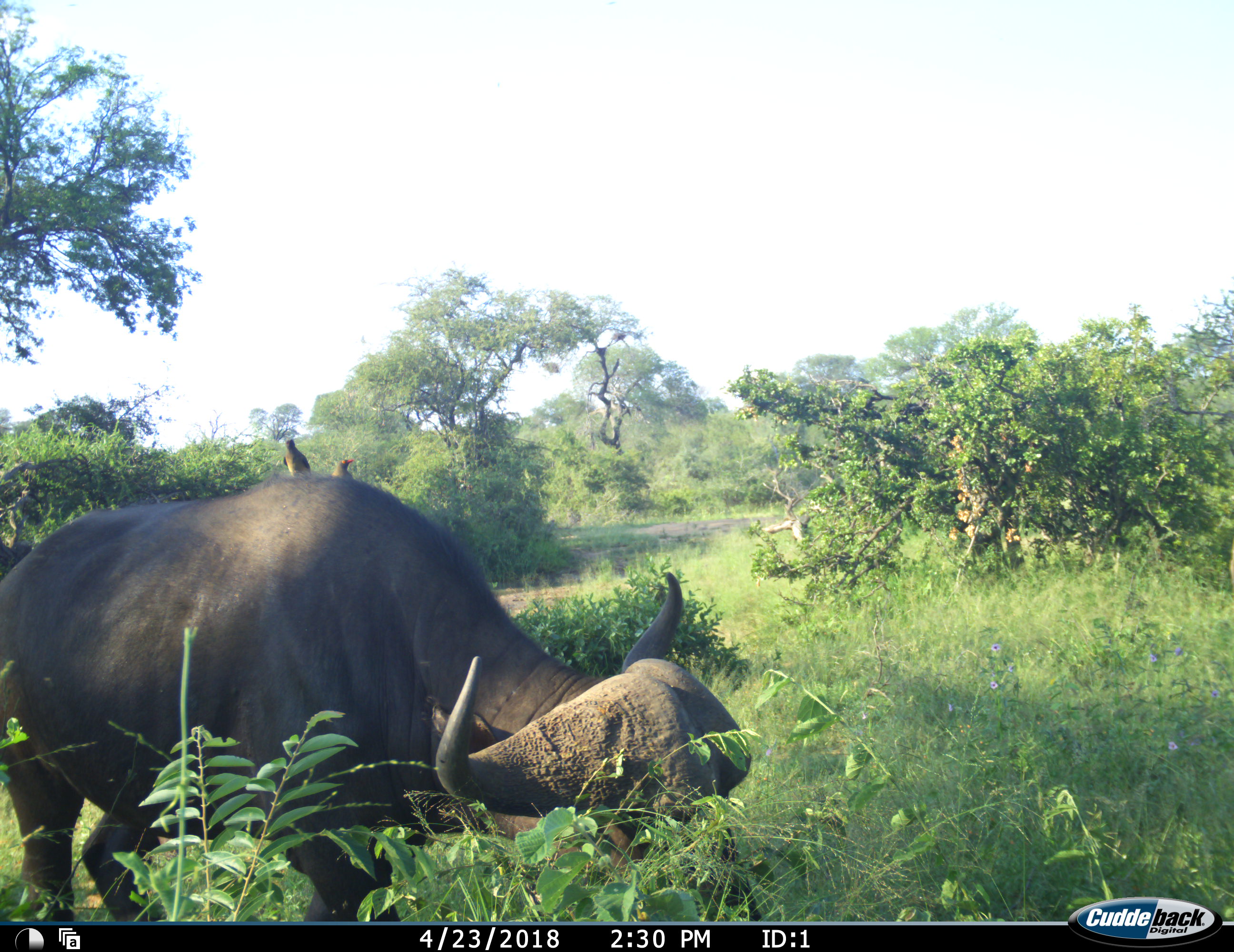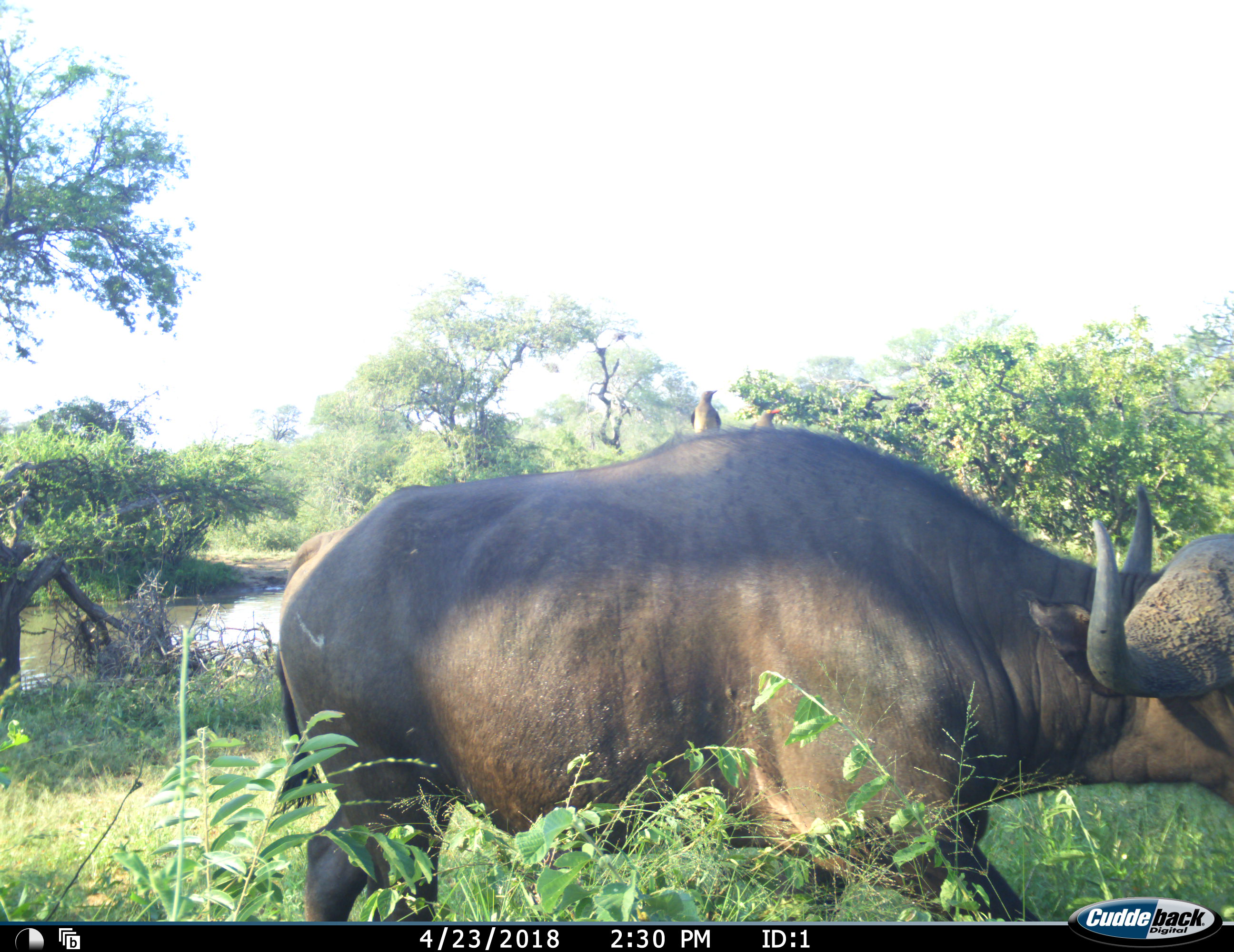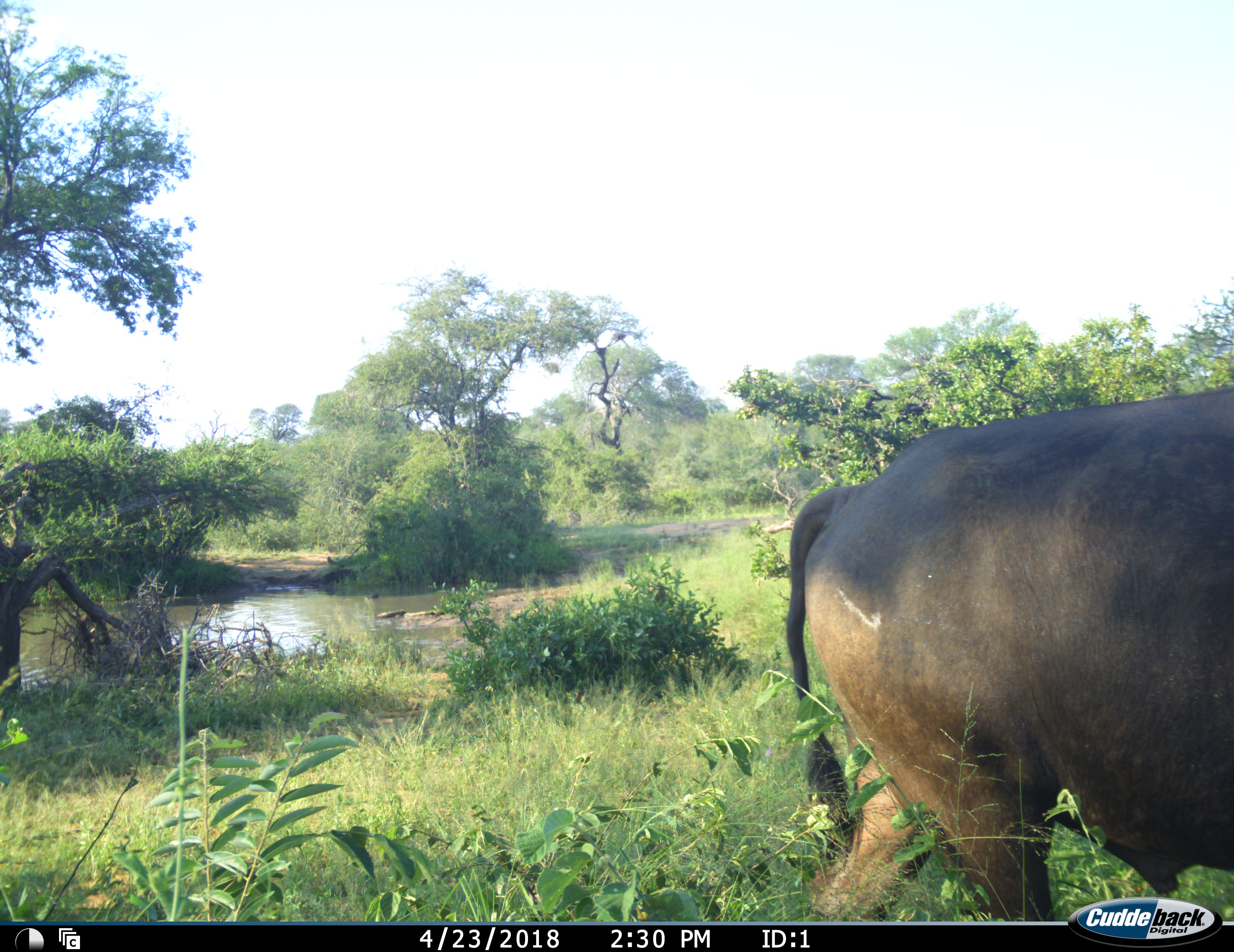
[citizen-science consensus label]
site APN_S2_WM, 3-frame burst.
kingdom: Animalia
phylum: Chordata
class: Aves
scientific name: Aves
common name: bird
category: birdother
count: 2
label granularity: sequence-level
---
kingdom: Animalia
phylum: Chordata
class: Mammalia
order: Artiodactyla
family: Bovidae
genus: Syncerus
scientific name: Syncerus caffer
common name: african buffalo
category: buffalo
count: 1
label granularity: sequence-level